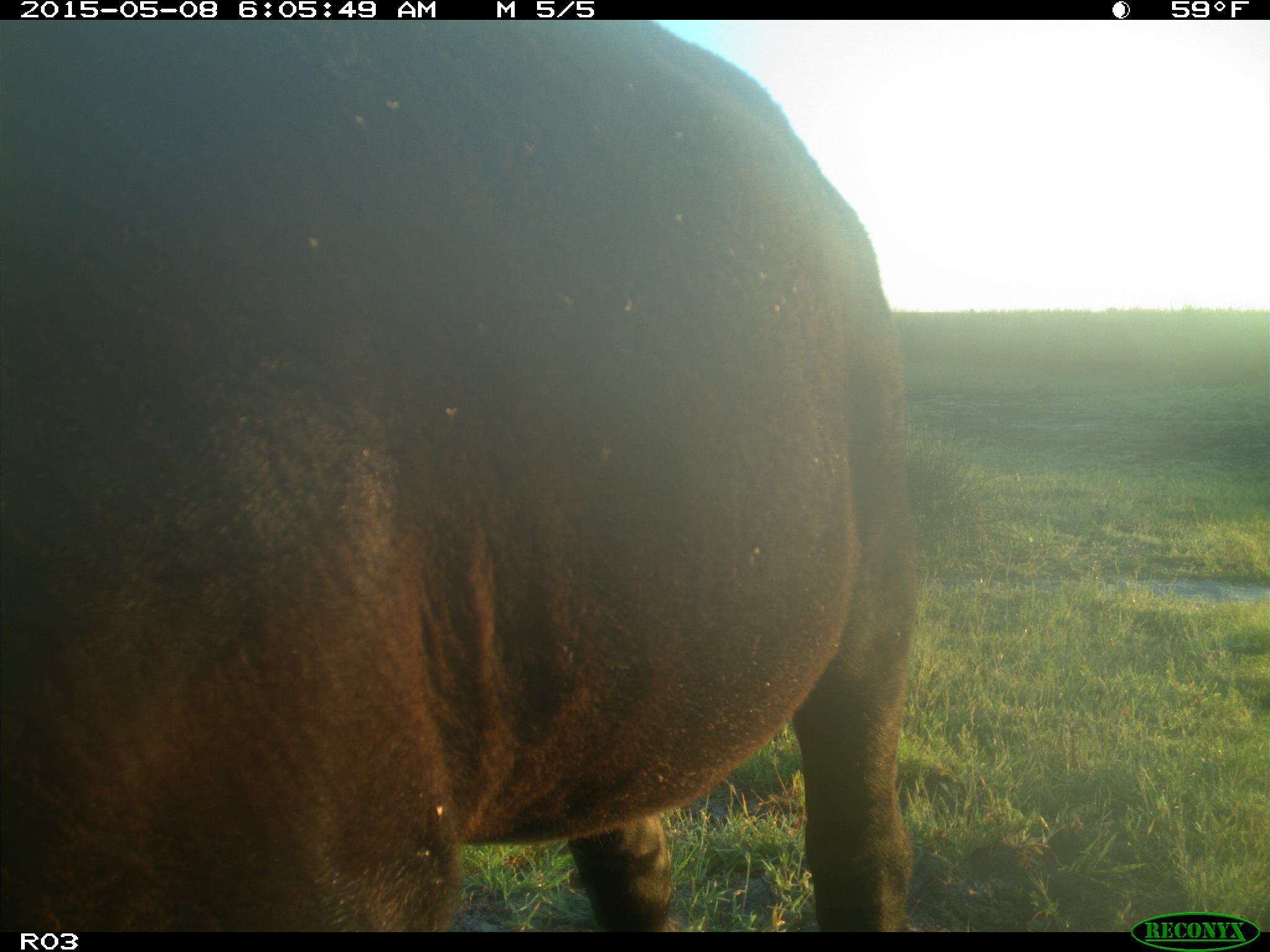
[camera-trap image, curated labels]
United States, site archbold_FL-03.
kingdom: Animalia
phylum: Chordata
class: Mammalia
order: Artiodactyla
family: Bovidae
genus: Bos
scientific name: Bos taurus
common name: domestic cow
Bos taurus (domestic cow).